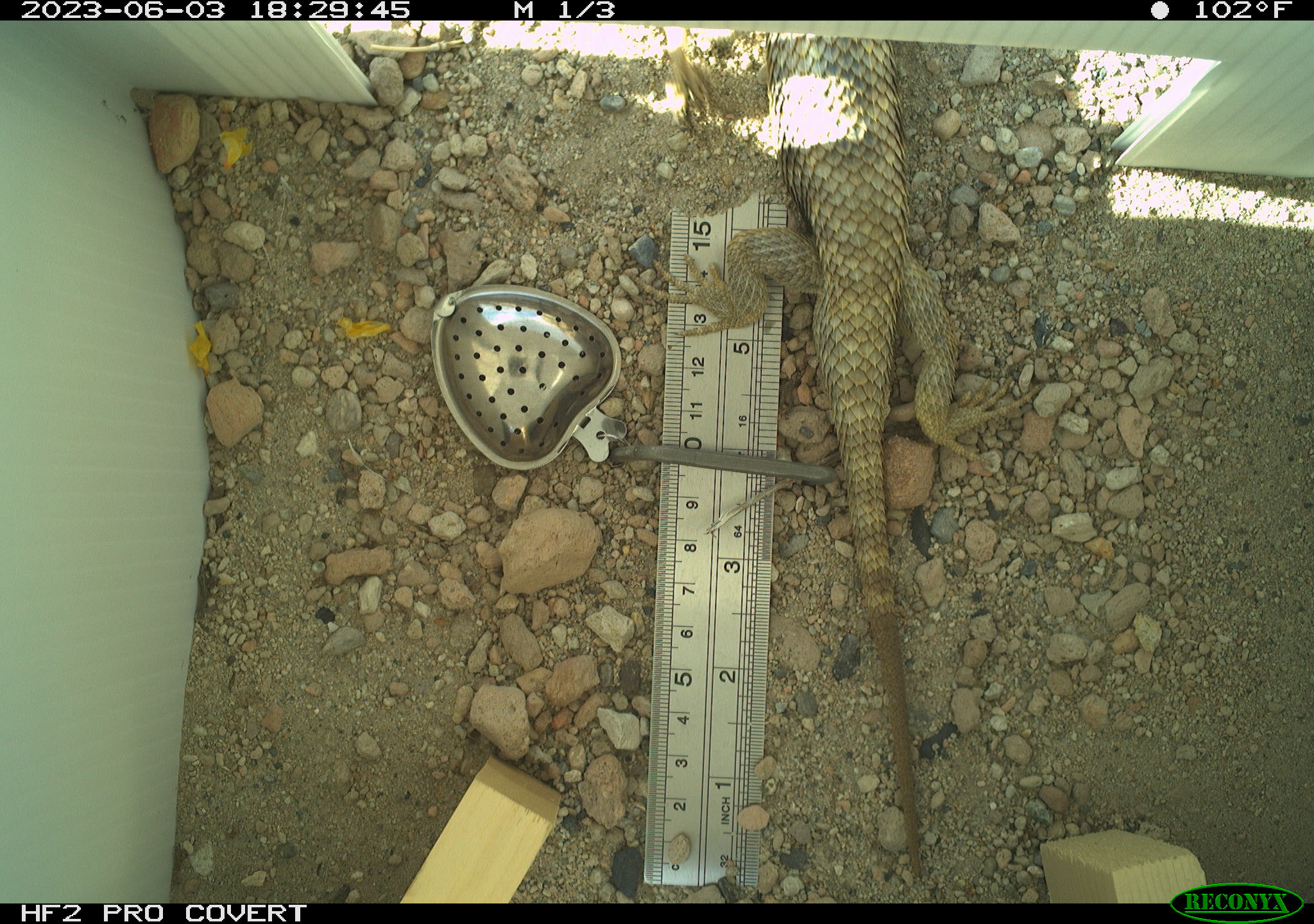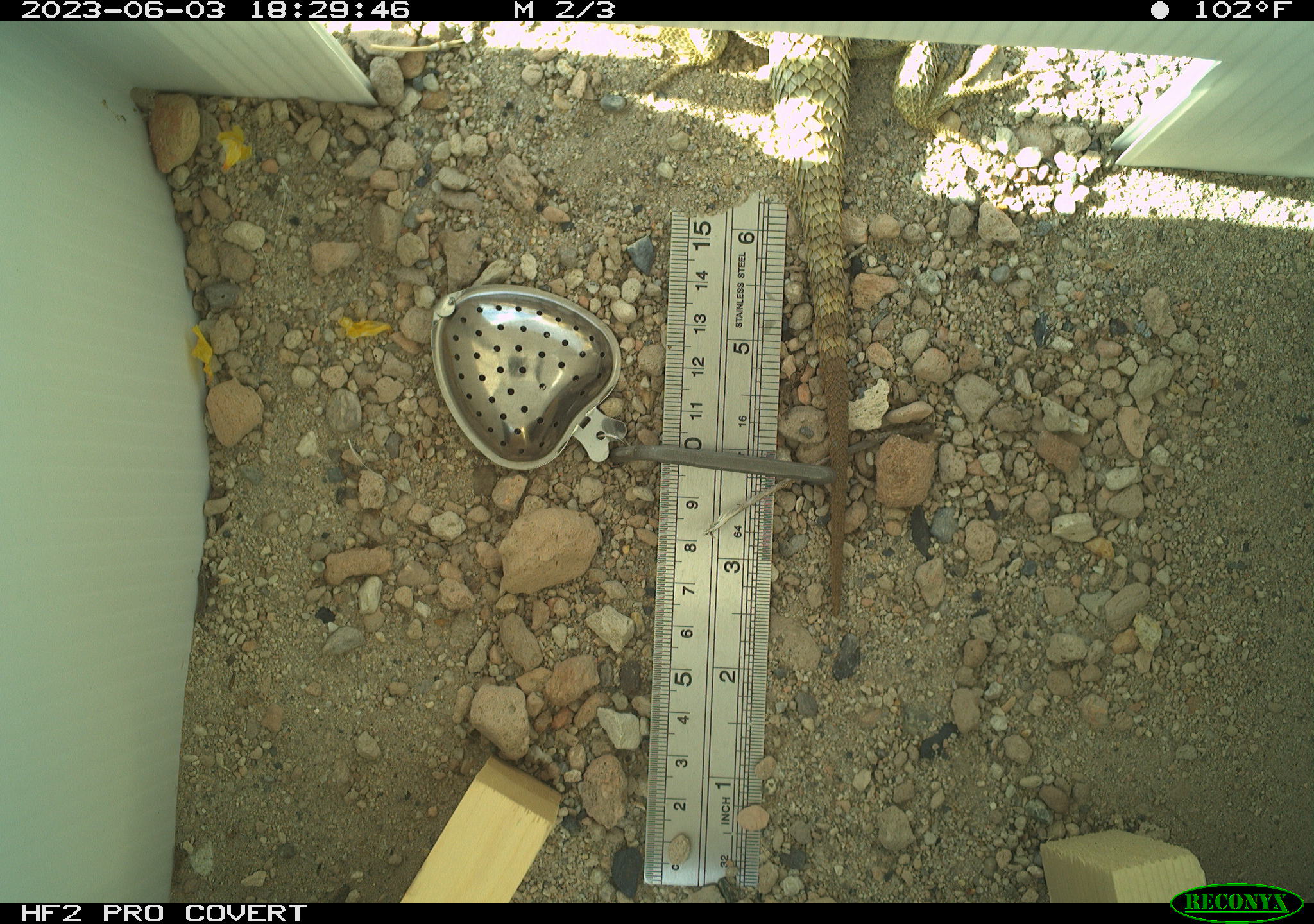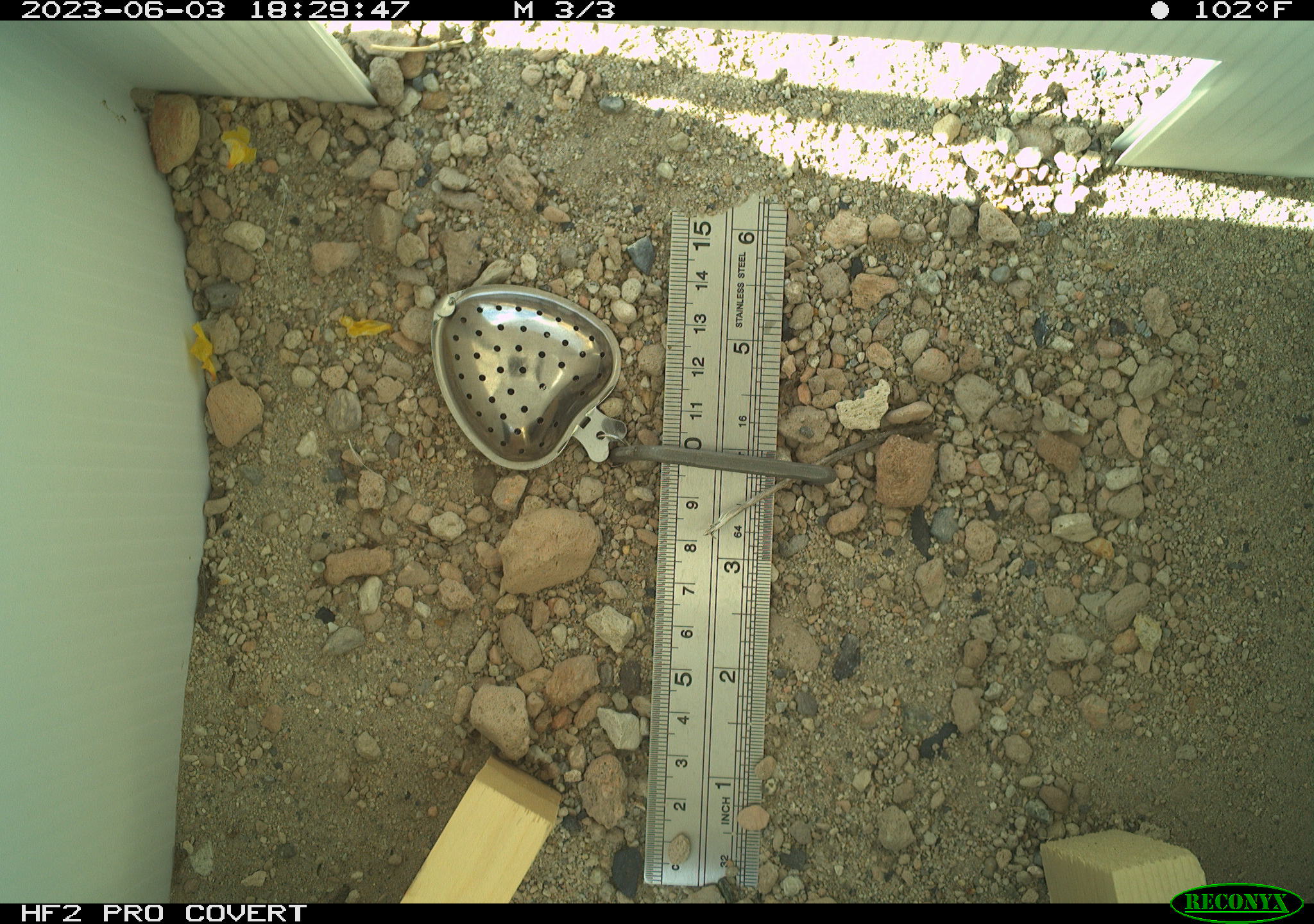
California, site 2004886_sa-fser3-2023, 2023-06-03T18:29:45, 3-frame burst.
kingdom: Animalia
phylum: Chordata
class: Reptilia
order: Squamata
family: Phrynosomatidae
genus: Sceloporus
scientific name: Sceloporus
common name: spiny lizards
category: sceloporus species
Sceloporus species (spiny lizards) (Sceloporus).